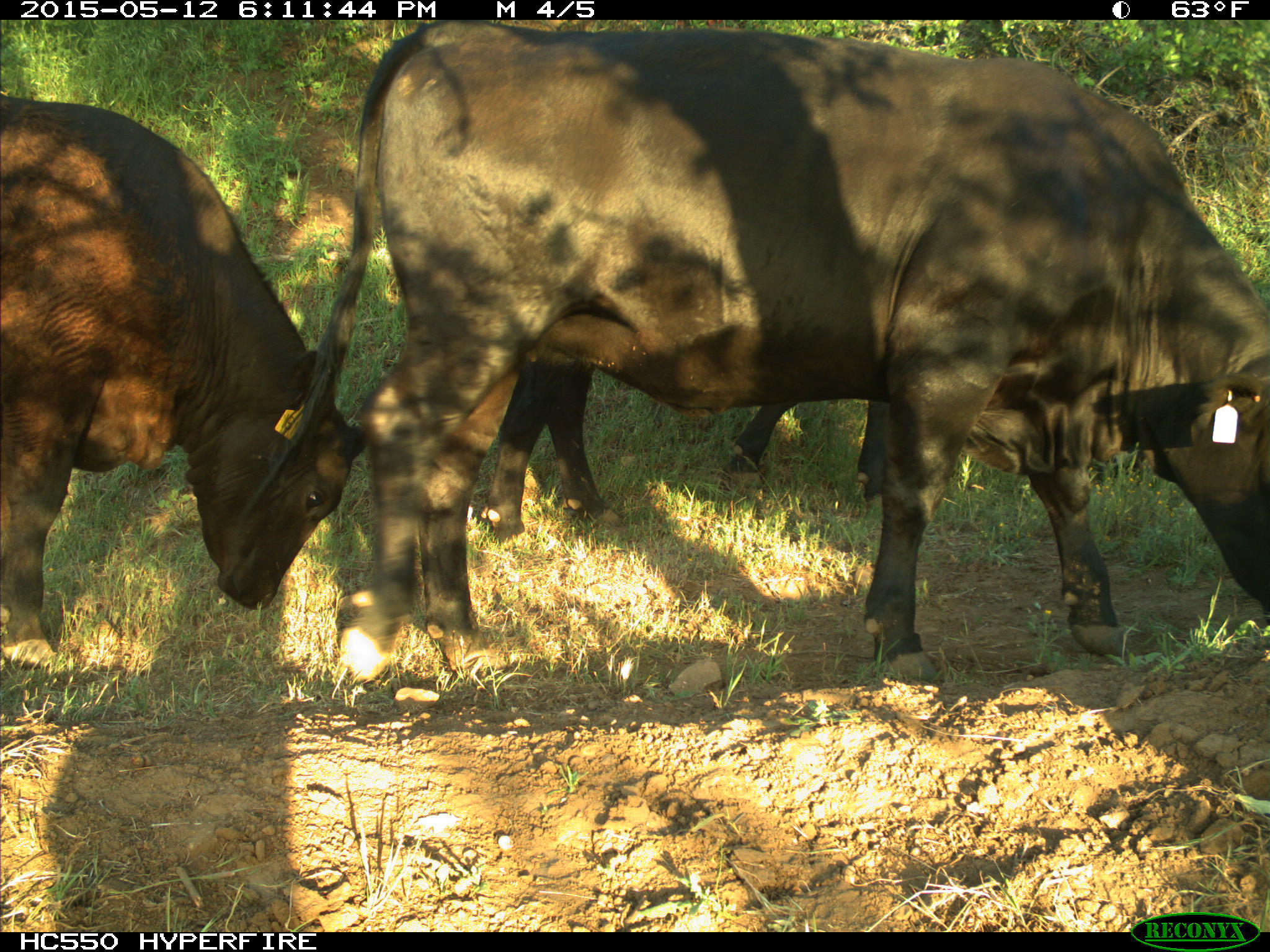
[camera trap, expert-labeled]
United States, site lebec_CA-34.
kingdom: Animalia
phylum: Chordata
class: Mammalia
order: Artiodactyla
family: Bovidae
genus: Bos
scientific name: Bos taurus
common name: domestic cow